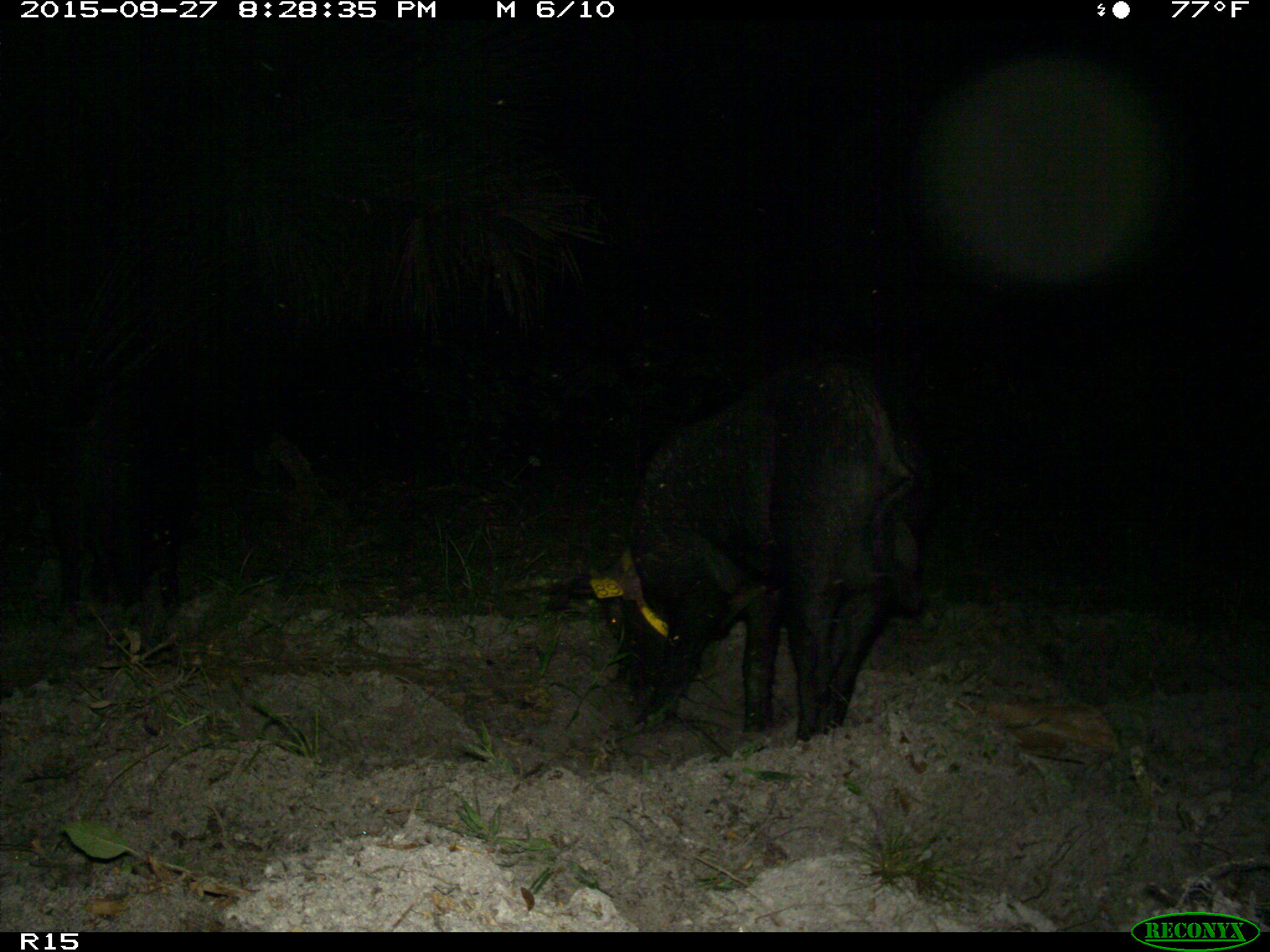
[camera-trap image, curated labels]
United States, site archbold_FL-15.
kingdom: Animalia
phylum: Chordata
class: Mammalia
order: Artiodactyla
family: Suidae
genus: Sus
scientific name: Sus scrofa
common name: wild boar